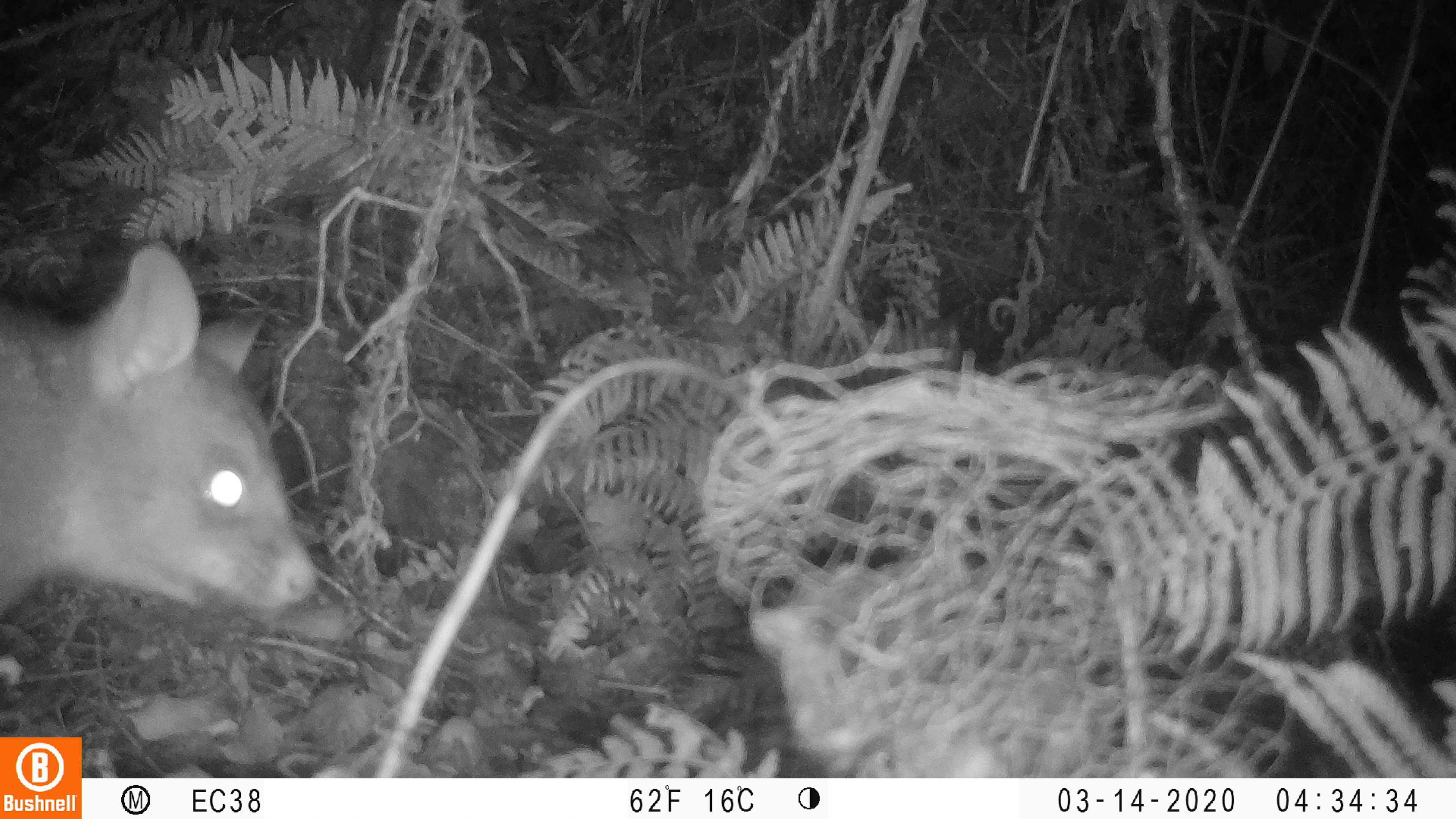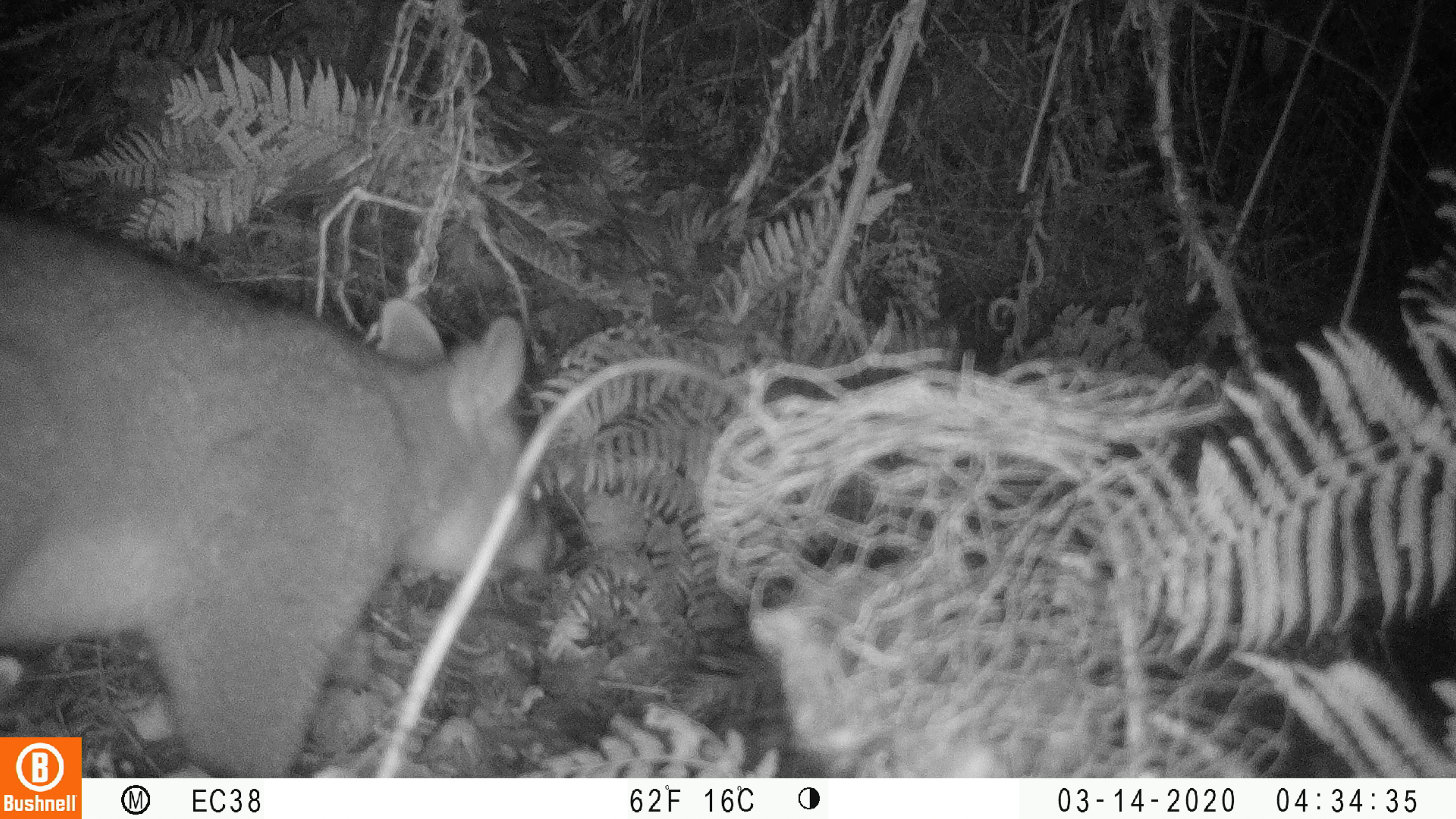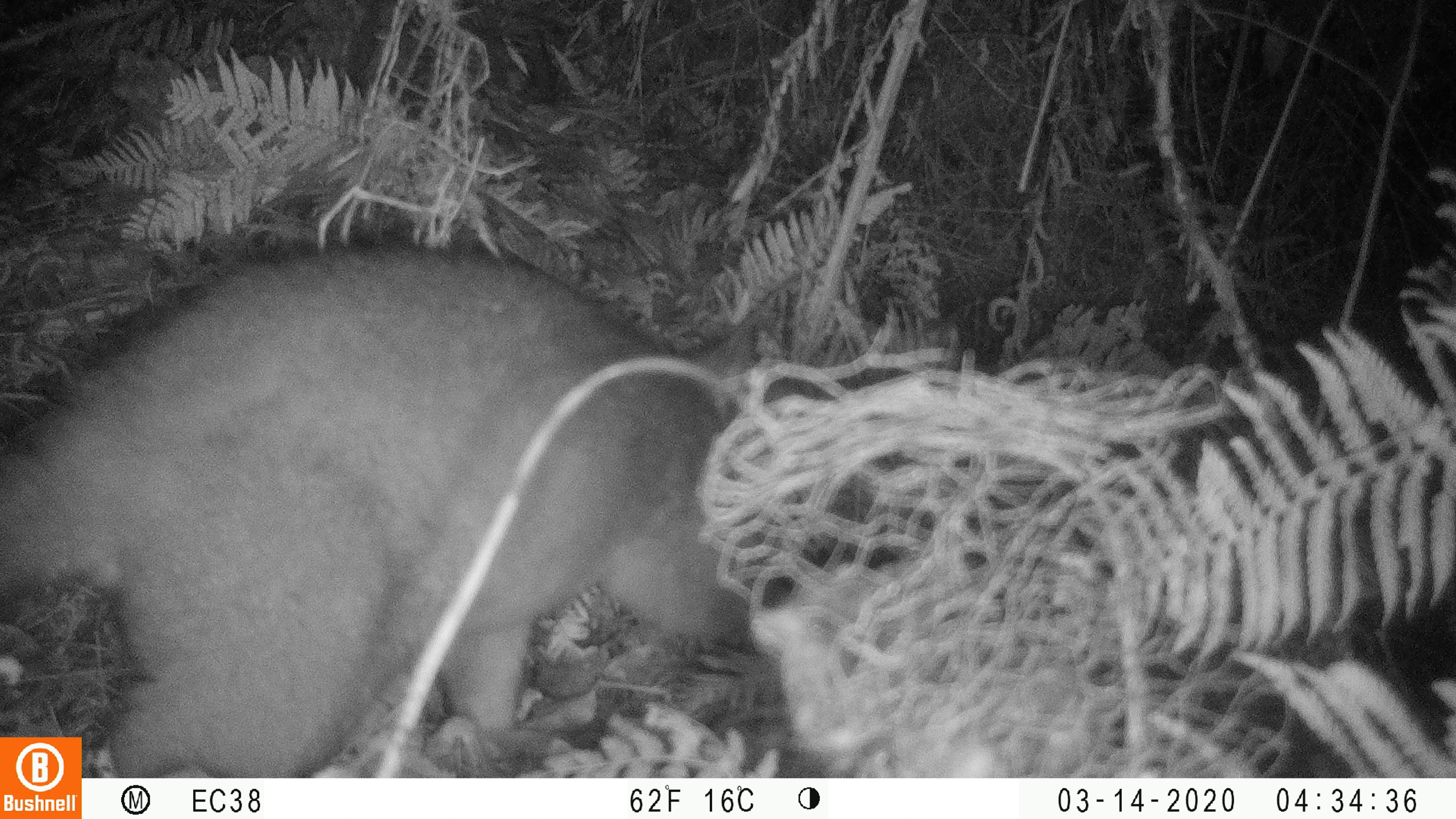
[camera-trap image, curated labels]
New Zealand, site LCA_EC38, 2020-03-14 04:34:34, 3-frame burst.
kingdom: Animalia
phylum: Chordata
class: Mammalia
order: Diprotodontia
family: Phalangeridae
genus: Trichosurus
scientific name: Trichosurus vulpecula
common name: common brushtail possum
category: possum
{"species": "possum (common brushtail possum) (Trichosurus vulpecula)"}